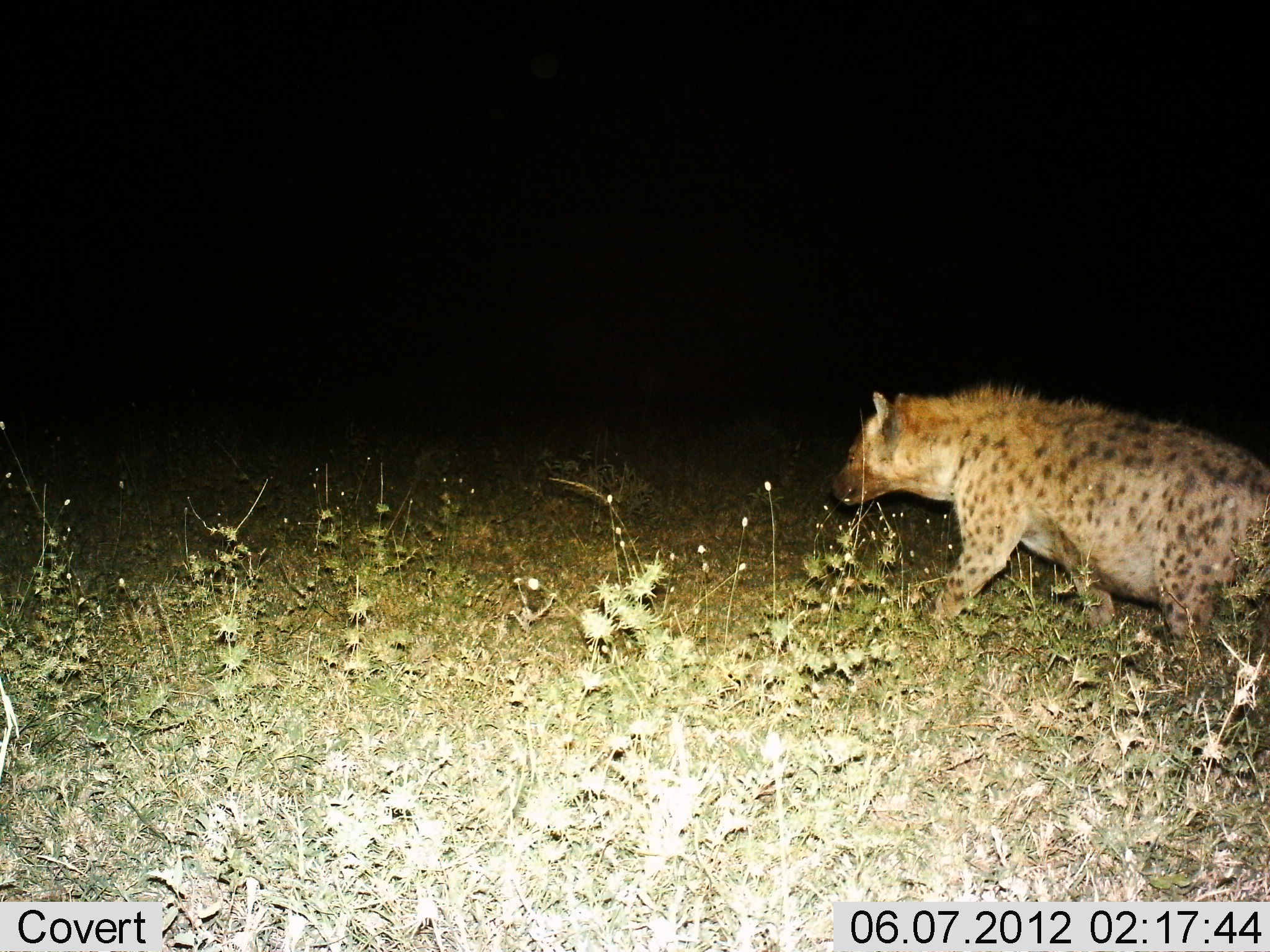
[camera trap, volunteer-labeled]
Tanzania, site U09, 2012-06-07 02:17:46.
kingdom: Animalia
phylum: Chordata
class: Mammalia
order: Carnivora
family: Hyaenidae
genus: Crocuta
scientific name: Crocuta crocuta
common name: spotted hyena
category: hyenaspotted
Hyenaspotted (spotted hyena) (Crocuta crocuta), count 1. Behavior (volunteer vote fractions): standing 0%, resting 0%, moving 100%, interacting 0%. Young present (vote fraction): 0%. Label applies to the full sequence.